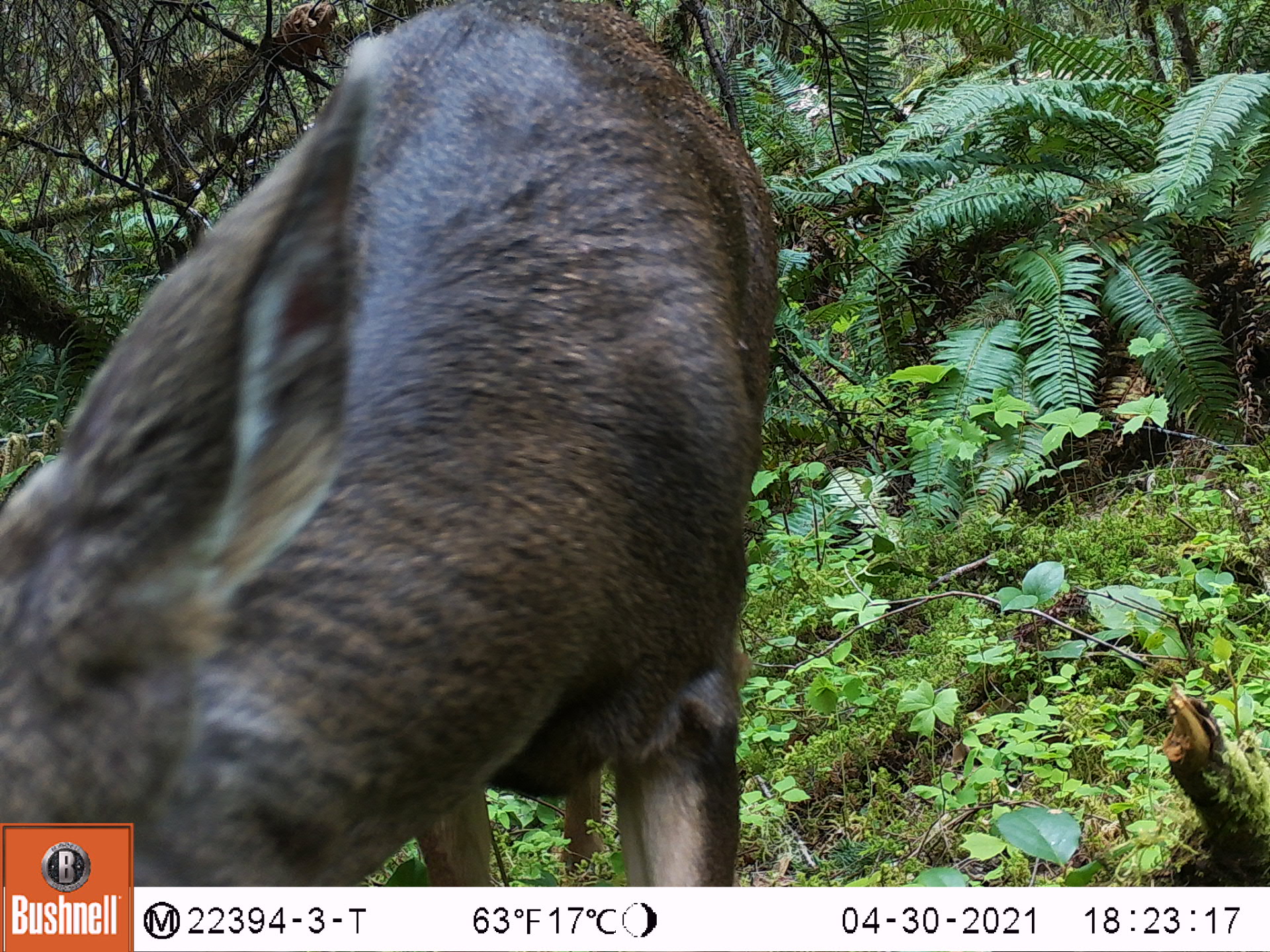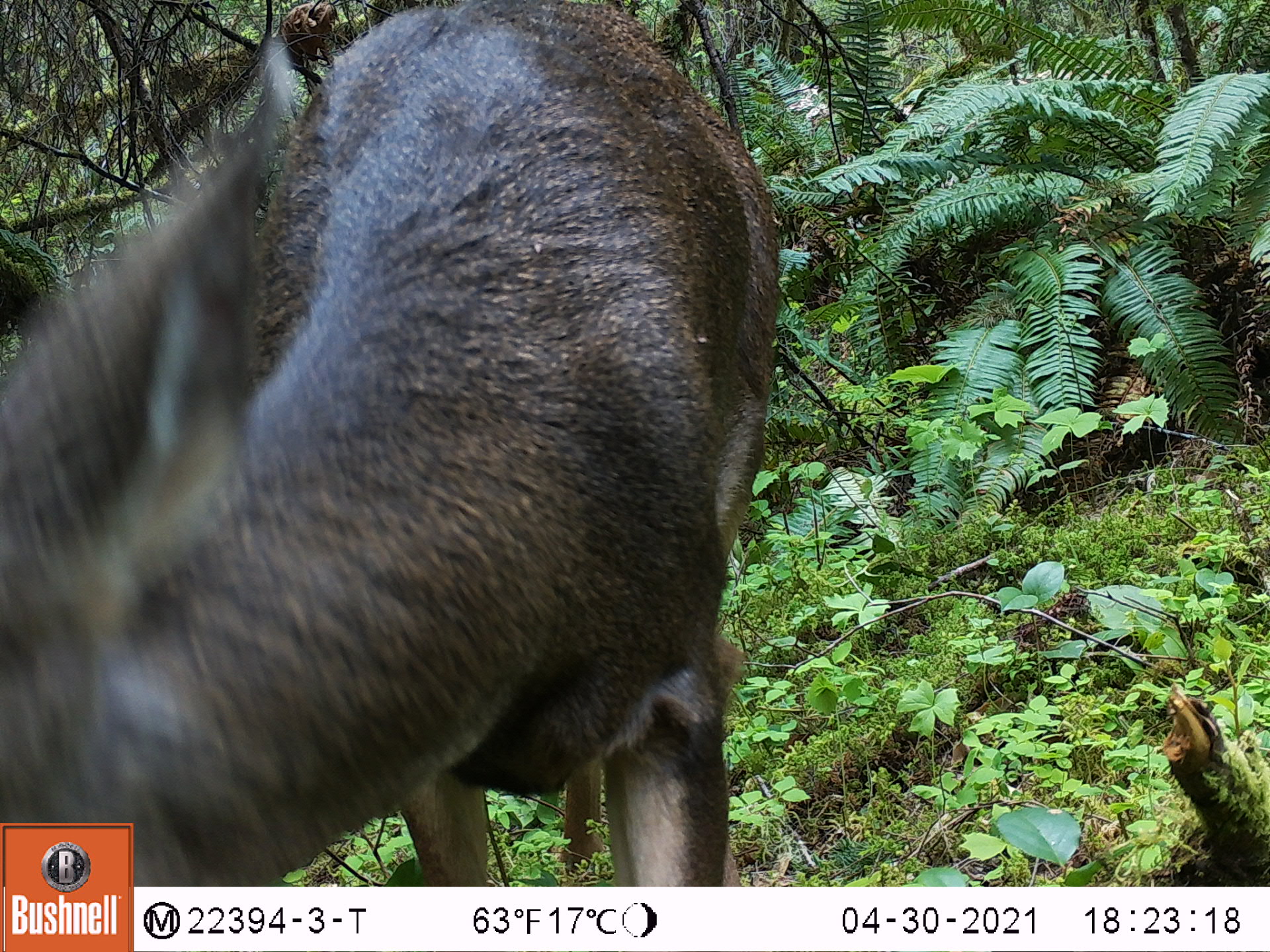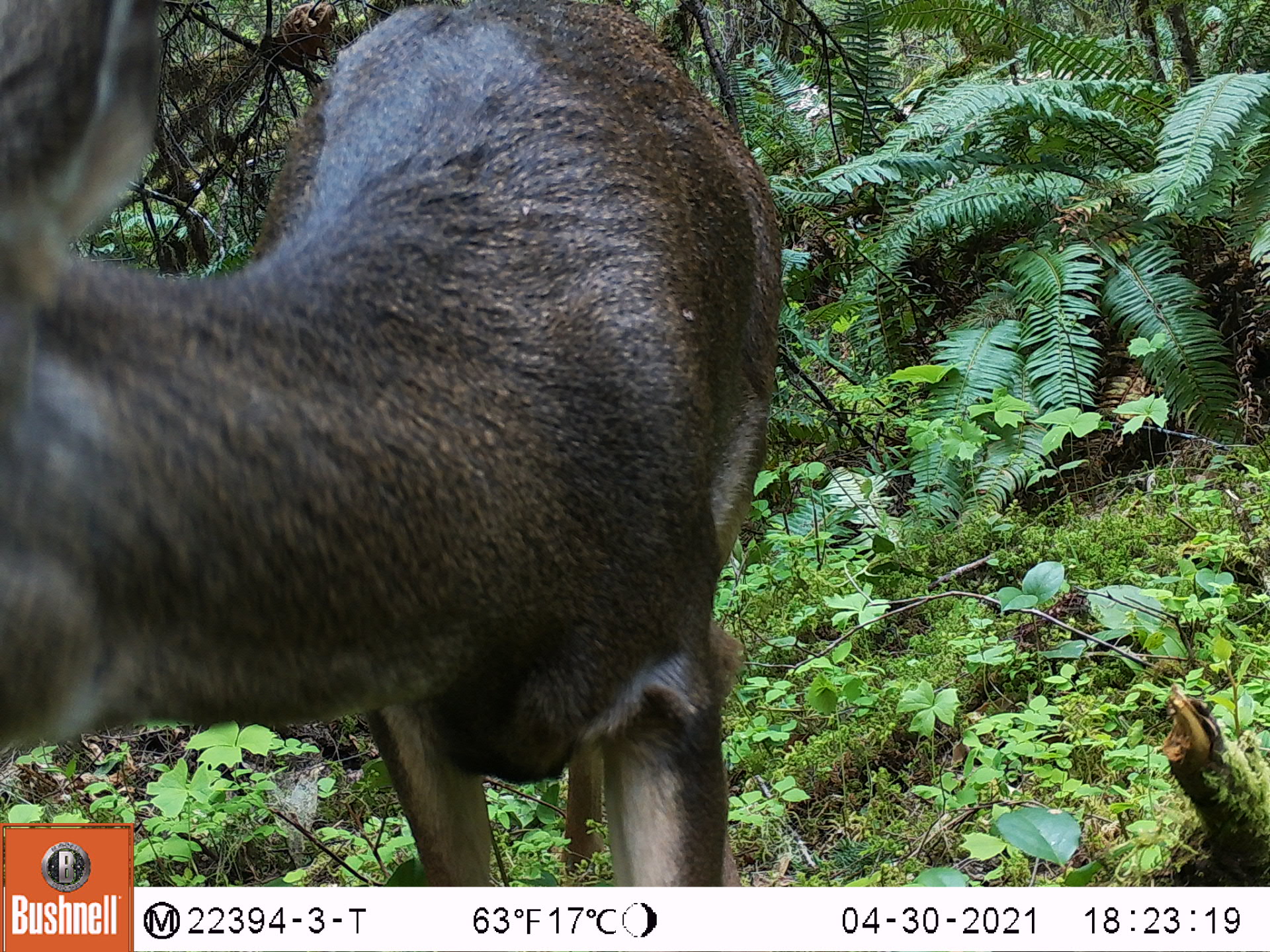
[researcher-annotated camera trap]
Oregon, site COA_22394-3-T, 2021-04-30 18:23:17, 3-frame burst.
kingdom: Animalia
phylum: Chordata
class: Mammalia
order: Artiodactyla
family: Cervidae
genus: Odocoileus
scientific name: Odocoileus hemionus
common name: black-tailed deer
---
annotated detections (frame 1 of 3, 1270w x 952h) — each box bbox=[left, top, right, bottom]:
black-tailed deer: bbox=[0, 0, 810, 819]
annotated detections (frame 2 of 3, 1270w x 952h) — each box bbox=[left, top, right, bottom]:
black-tailed deer: bbox=[0, 0, 812, 819]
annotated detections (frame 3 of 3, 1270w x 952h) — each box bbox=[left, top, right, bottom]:
black-tailed deer: bbox=[0, 0, 803, 821]